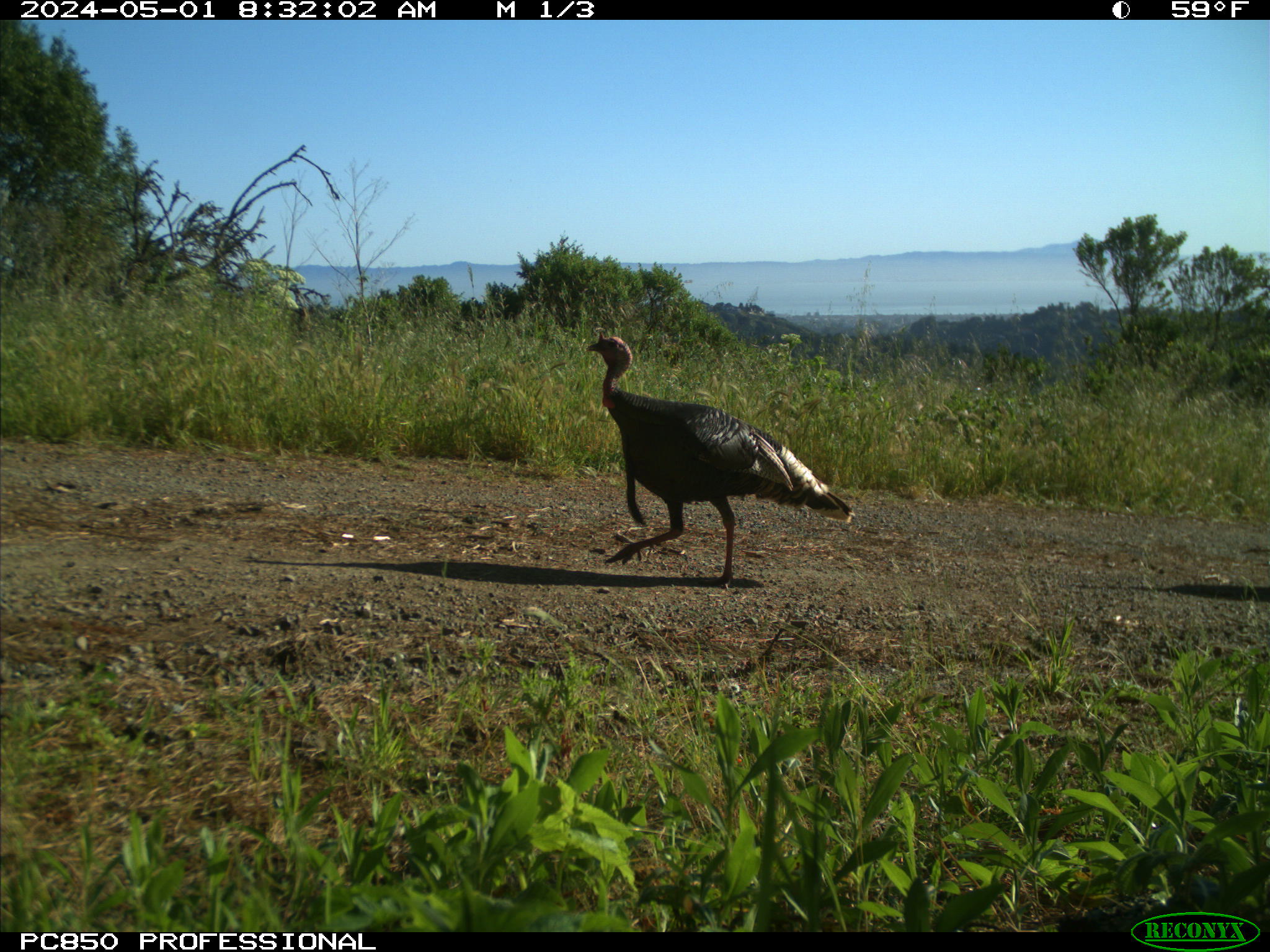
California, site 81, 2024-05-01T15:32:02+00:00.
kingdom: Animalia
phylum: Chordata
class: Aves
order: Galliformes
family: Phasianidae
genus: Meleagris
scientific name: Meleagris gallopavo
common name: turkey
Turkey (Meleagris gallopavo).